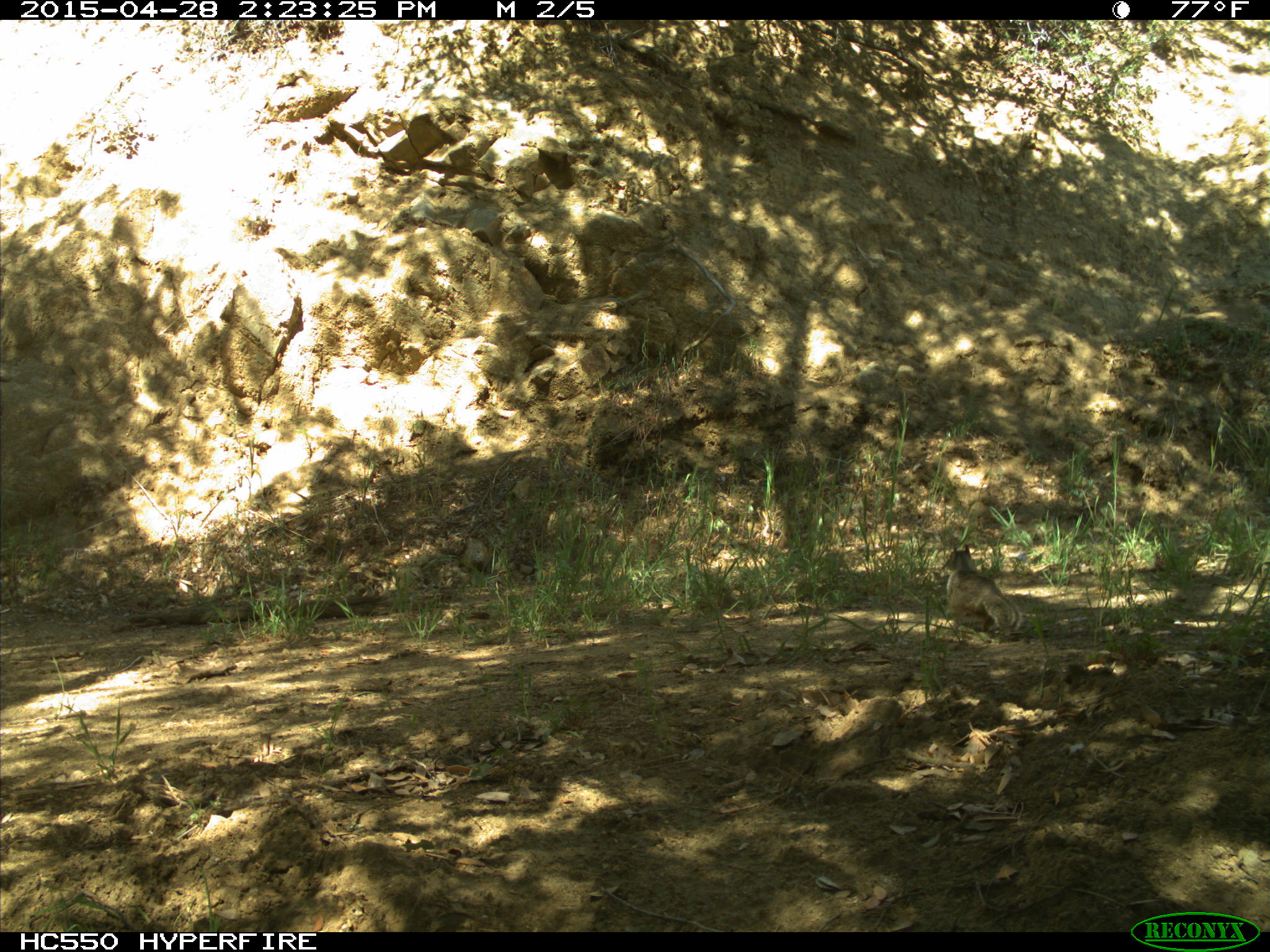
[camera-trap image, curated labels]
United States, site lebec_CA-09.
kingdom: Animalia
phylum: Chordata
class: Mammalia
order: Rodentia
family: Sciuridae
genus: Otospermophilus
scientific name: Otospermophilus beecheyi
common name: california ground squirrel